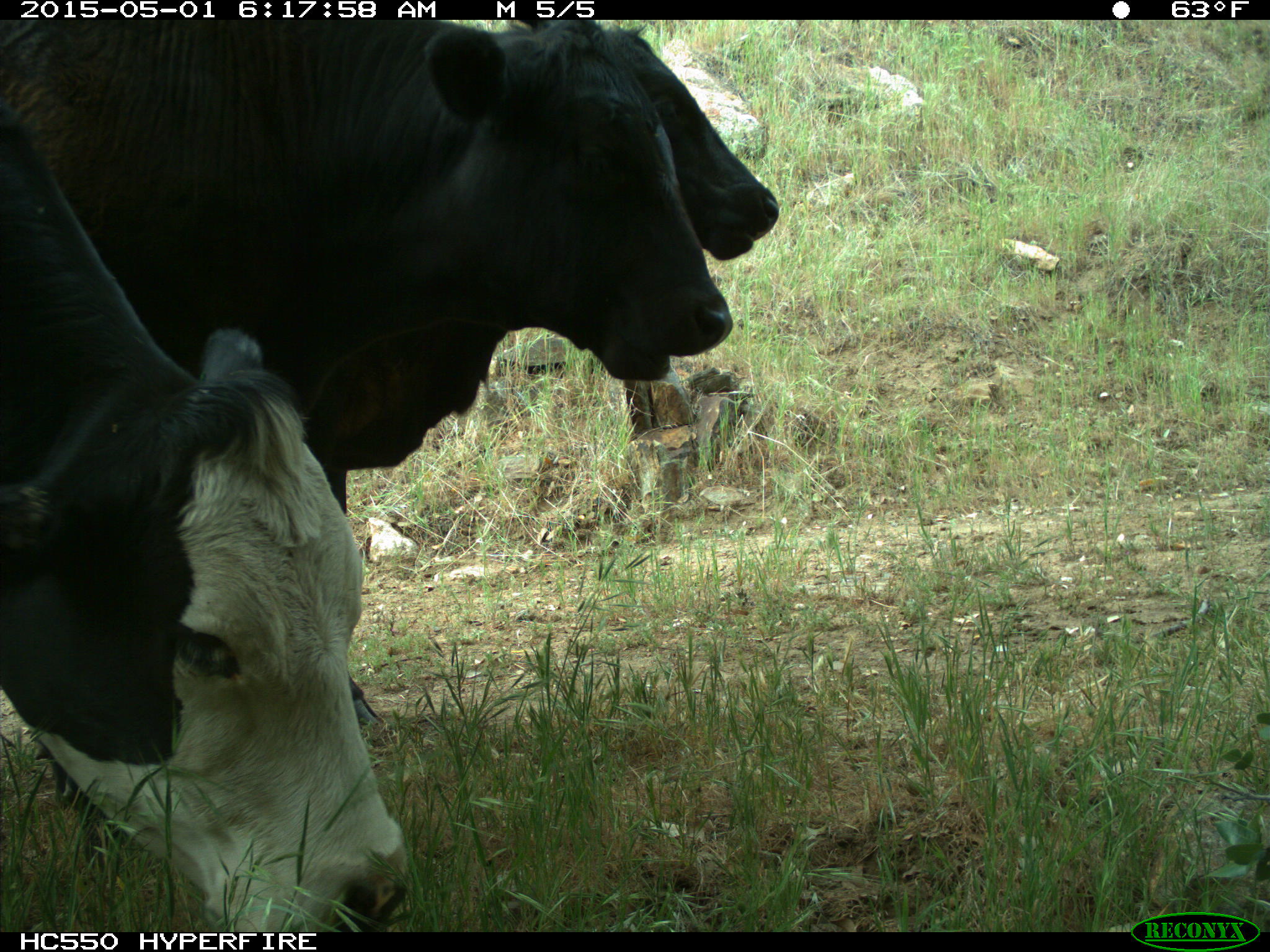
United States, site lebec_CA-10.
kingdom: Animalia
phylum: Chordata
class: Mammalia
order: Artiodactyla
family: Bovidae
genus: Bos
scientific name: Bos taurus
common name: domestic cow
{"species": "Bos taurus (domestic cow)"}